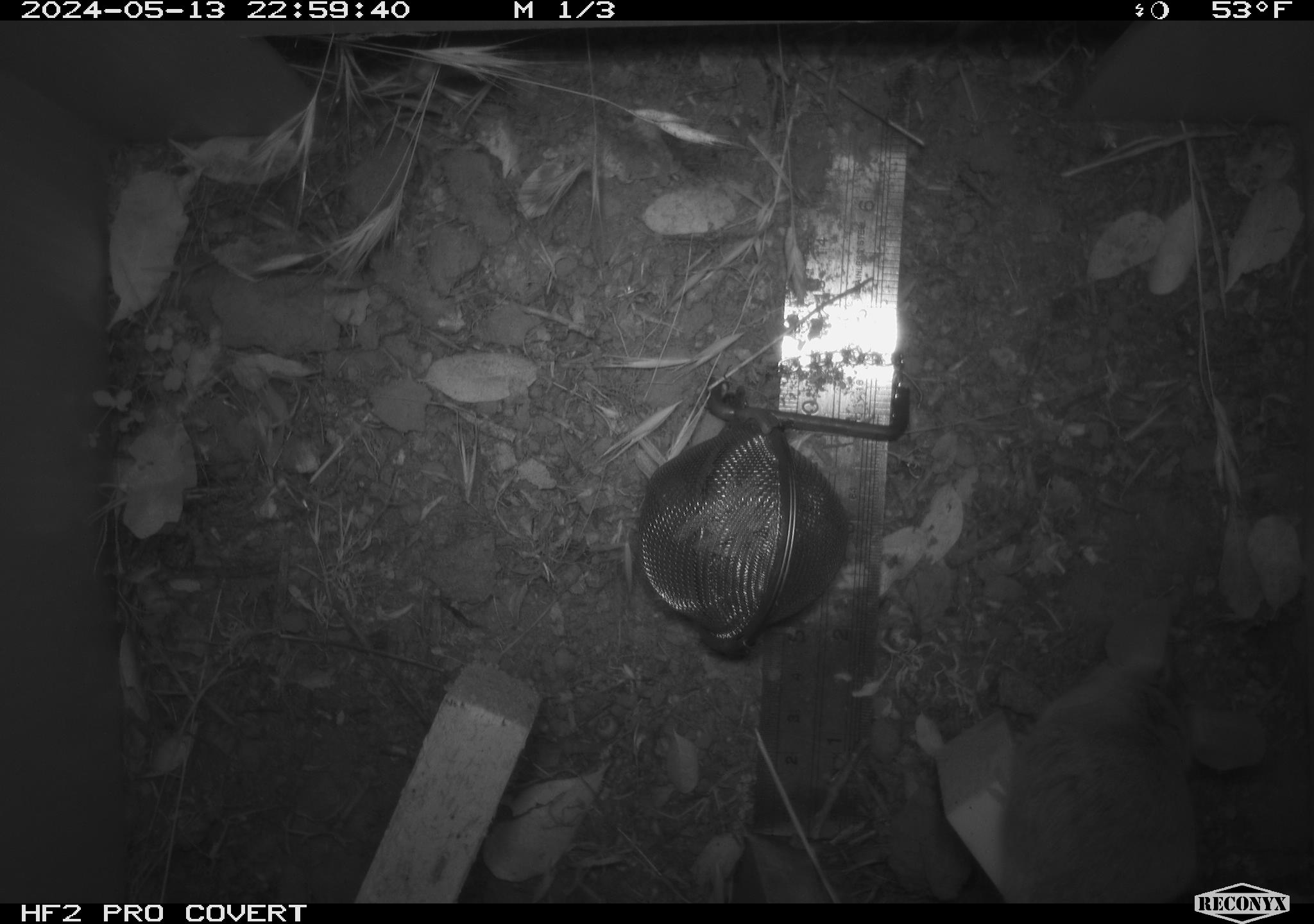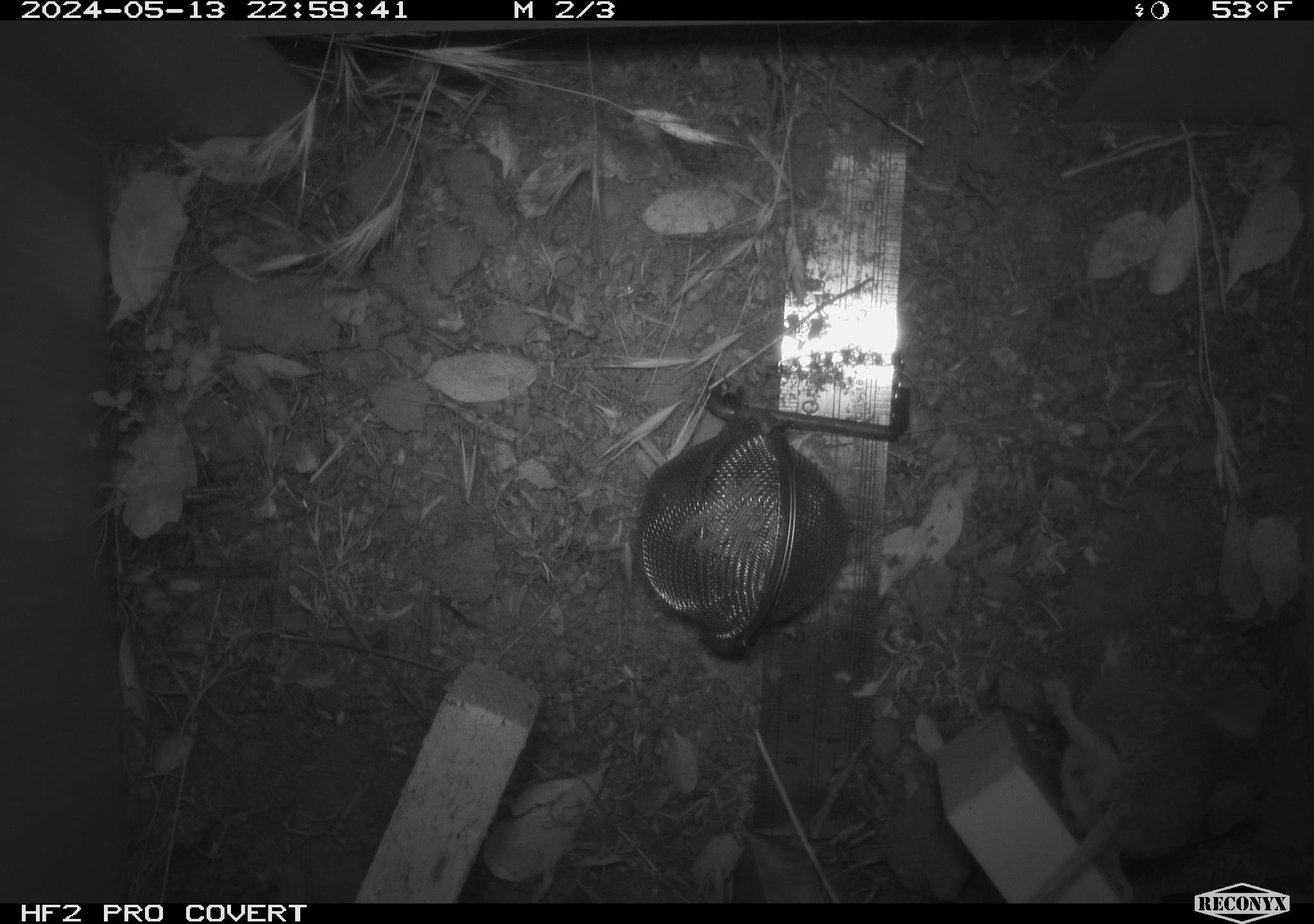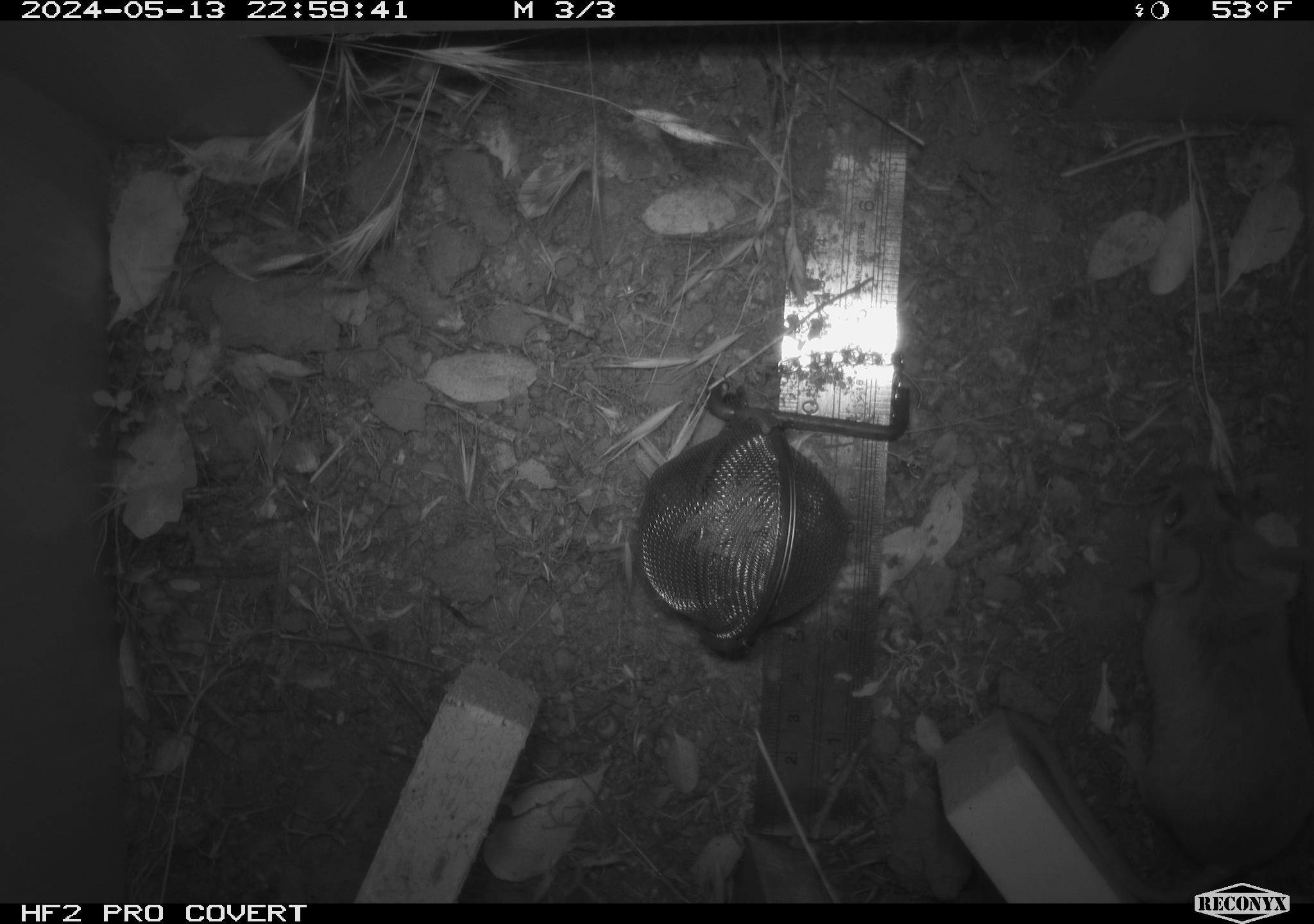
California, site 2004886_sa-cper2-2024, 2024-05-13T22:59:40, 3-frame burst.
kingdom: Animalia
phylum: Chordata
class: Mammalia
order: Rodentia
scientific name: Rodentia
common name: rodent